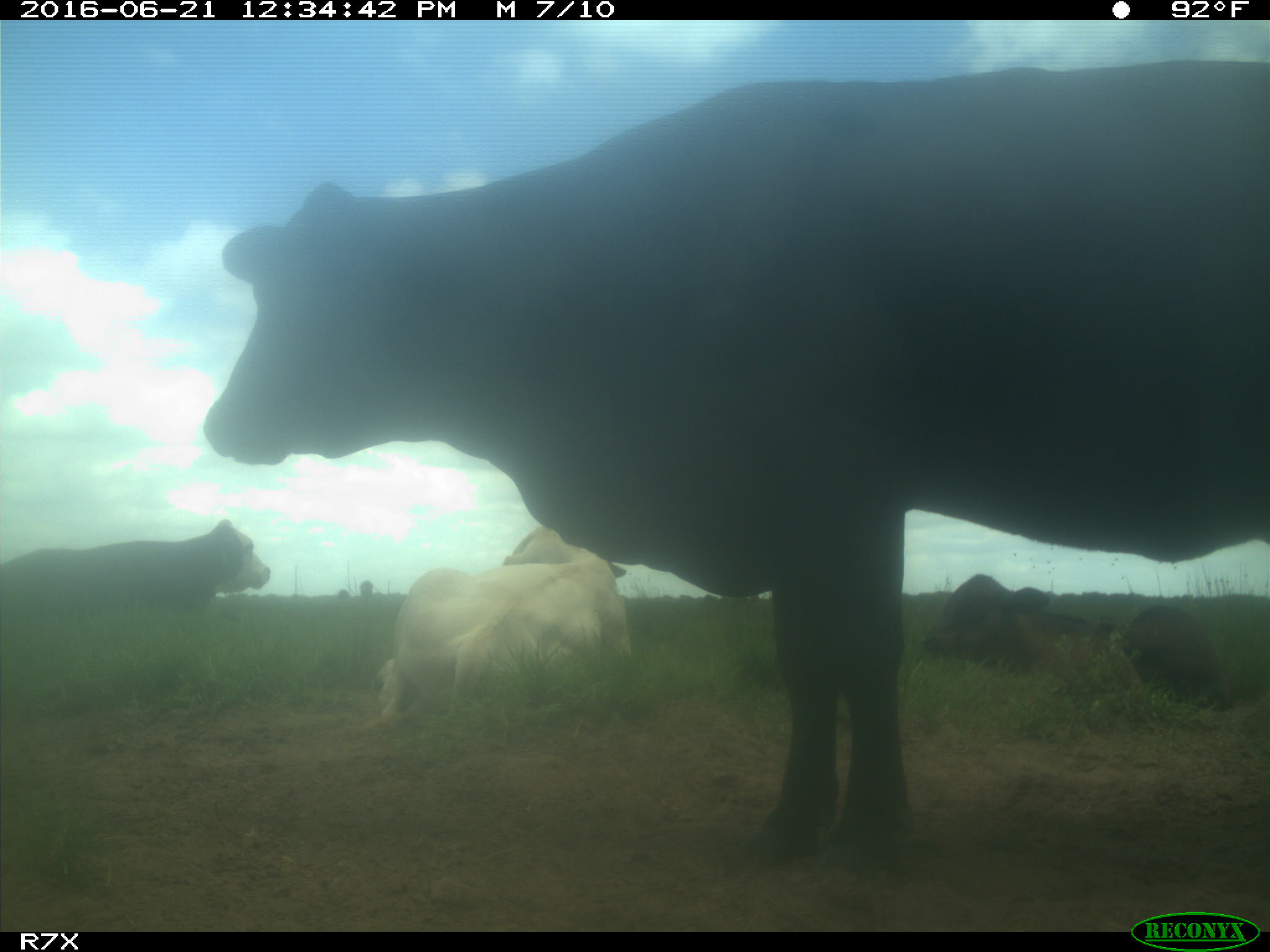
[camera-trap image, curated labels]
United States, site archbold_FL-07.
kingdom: Animalia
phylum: Chordata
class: Mammalia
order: Artiodactyla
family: Bovidae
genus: Bos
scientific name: Bos taurus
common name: domestic cow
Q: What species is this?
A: Bos taurus (domestic cow).